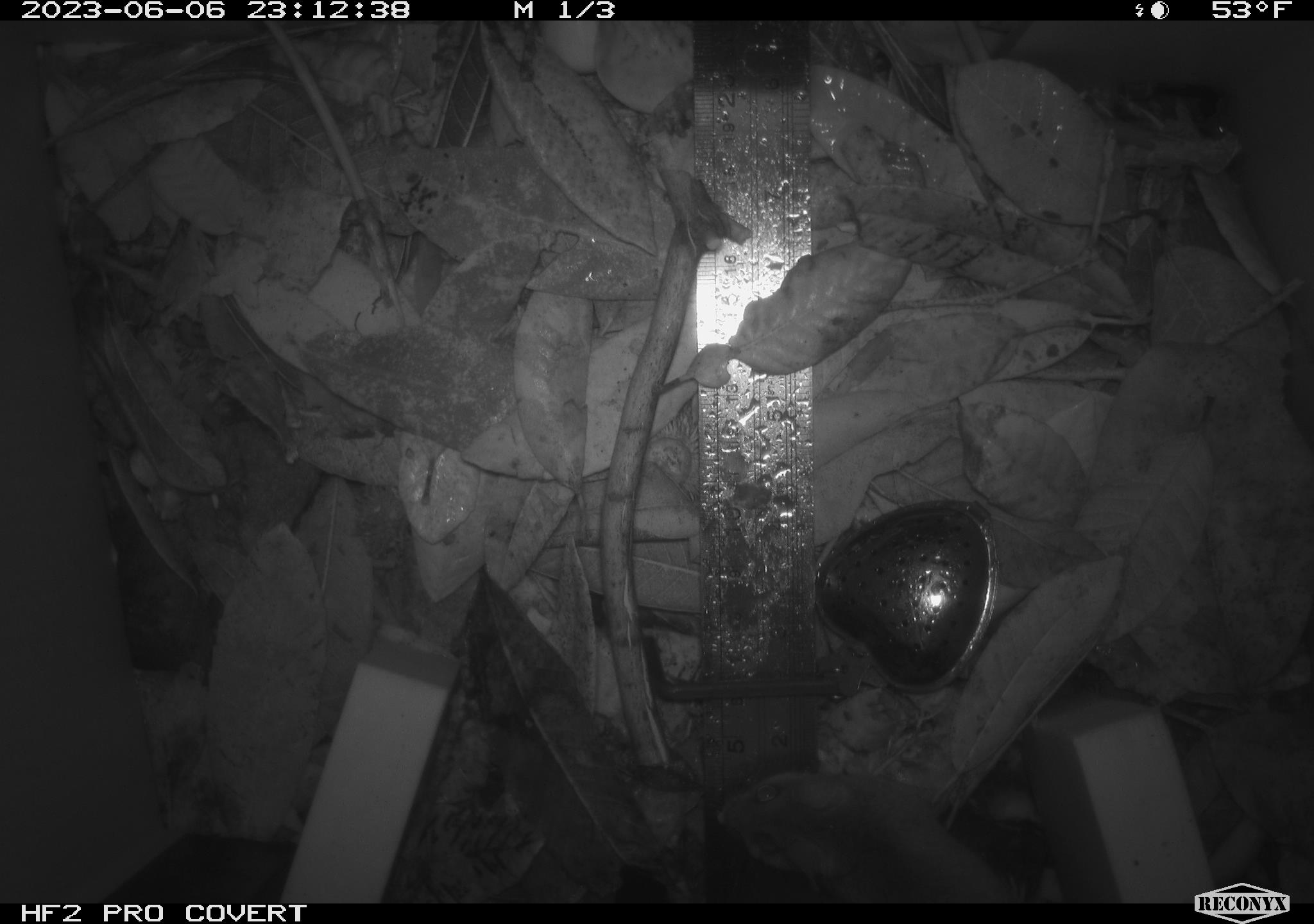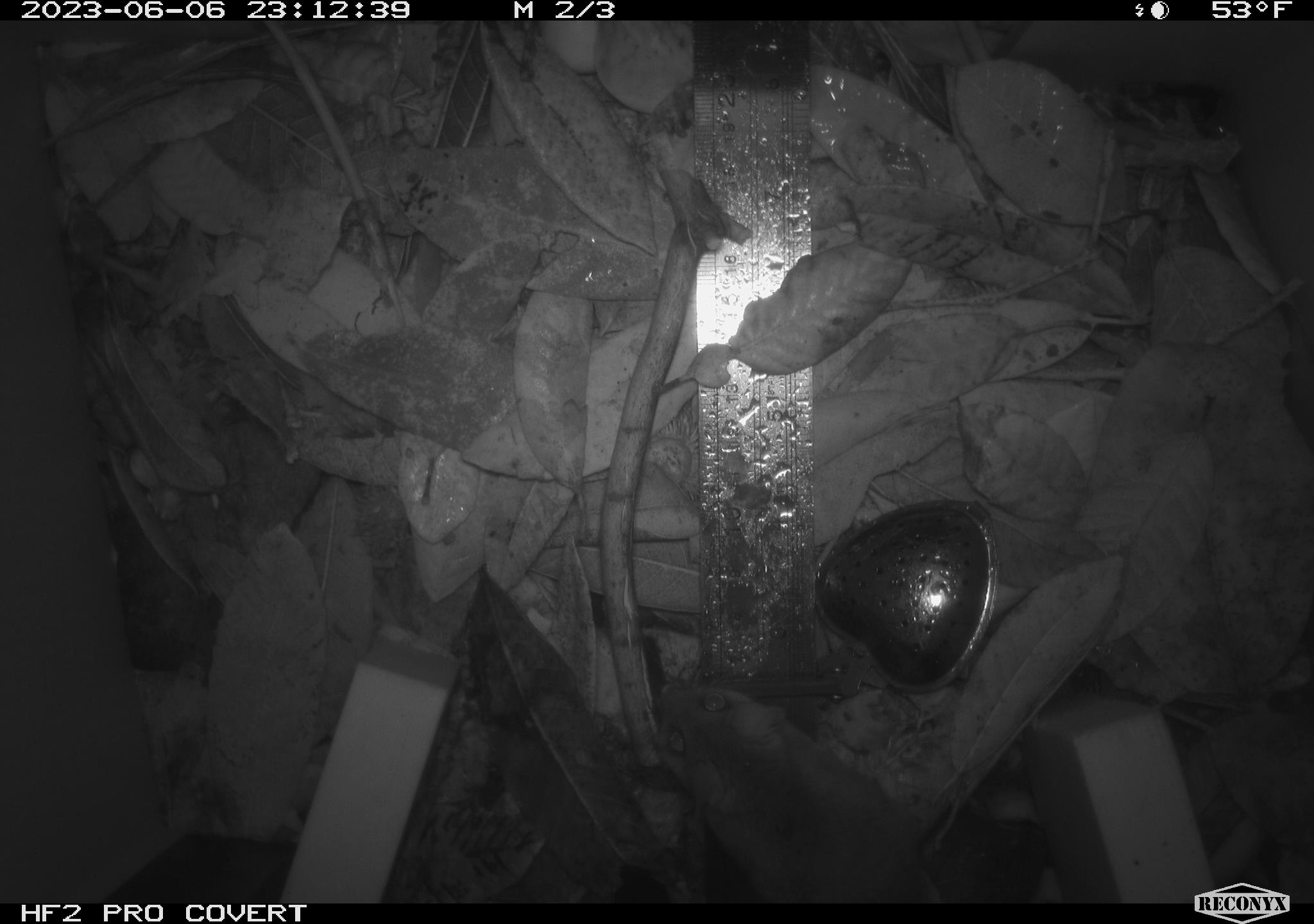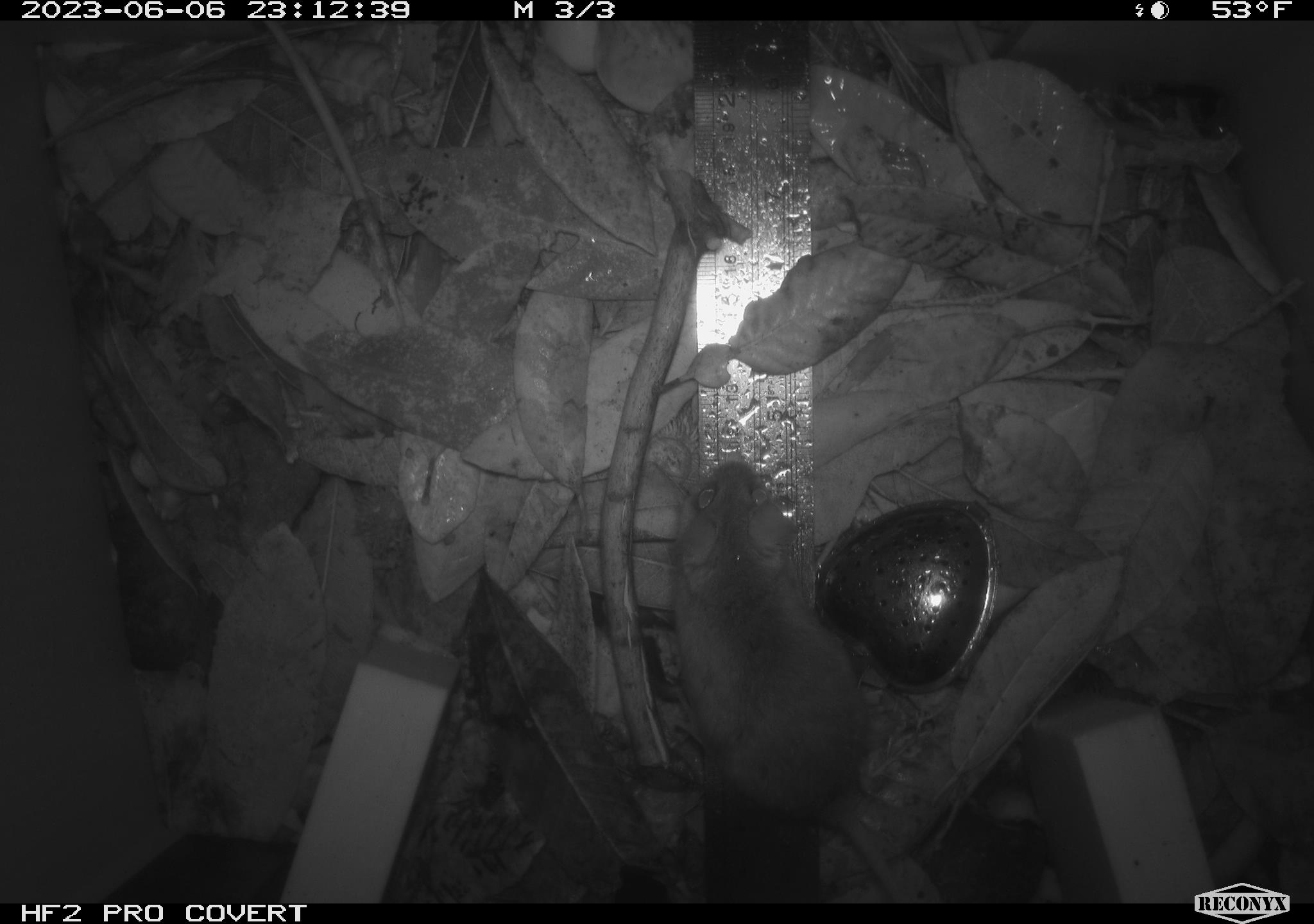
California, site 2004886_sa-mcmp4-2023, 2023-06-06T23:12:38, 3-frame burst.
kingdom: Animalia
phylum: Chordata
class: Mammalia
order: Rodentia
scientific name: Rodentia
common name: mouse species